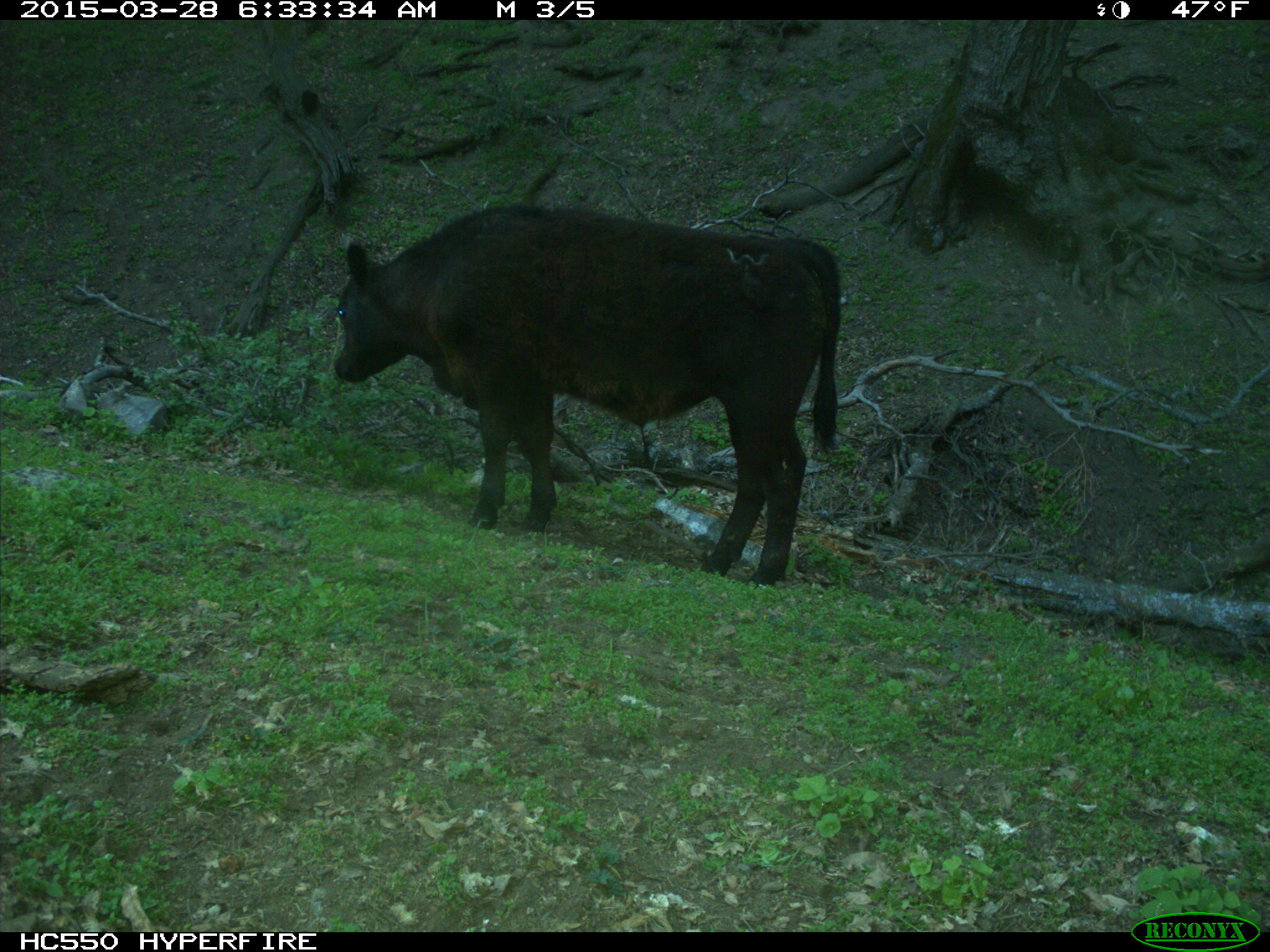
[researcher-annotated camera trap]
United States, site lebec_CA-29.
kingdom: Animalia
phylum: Chordata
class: Mammalia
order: Artiodactyla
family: Bovidae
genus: Bos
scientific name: Bos taurus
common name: domestic cow